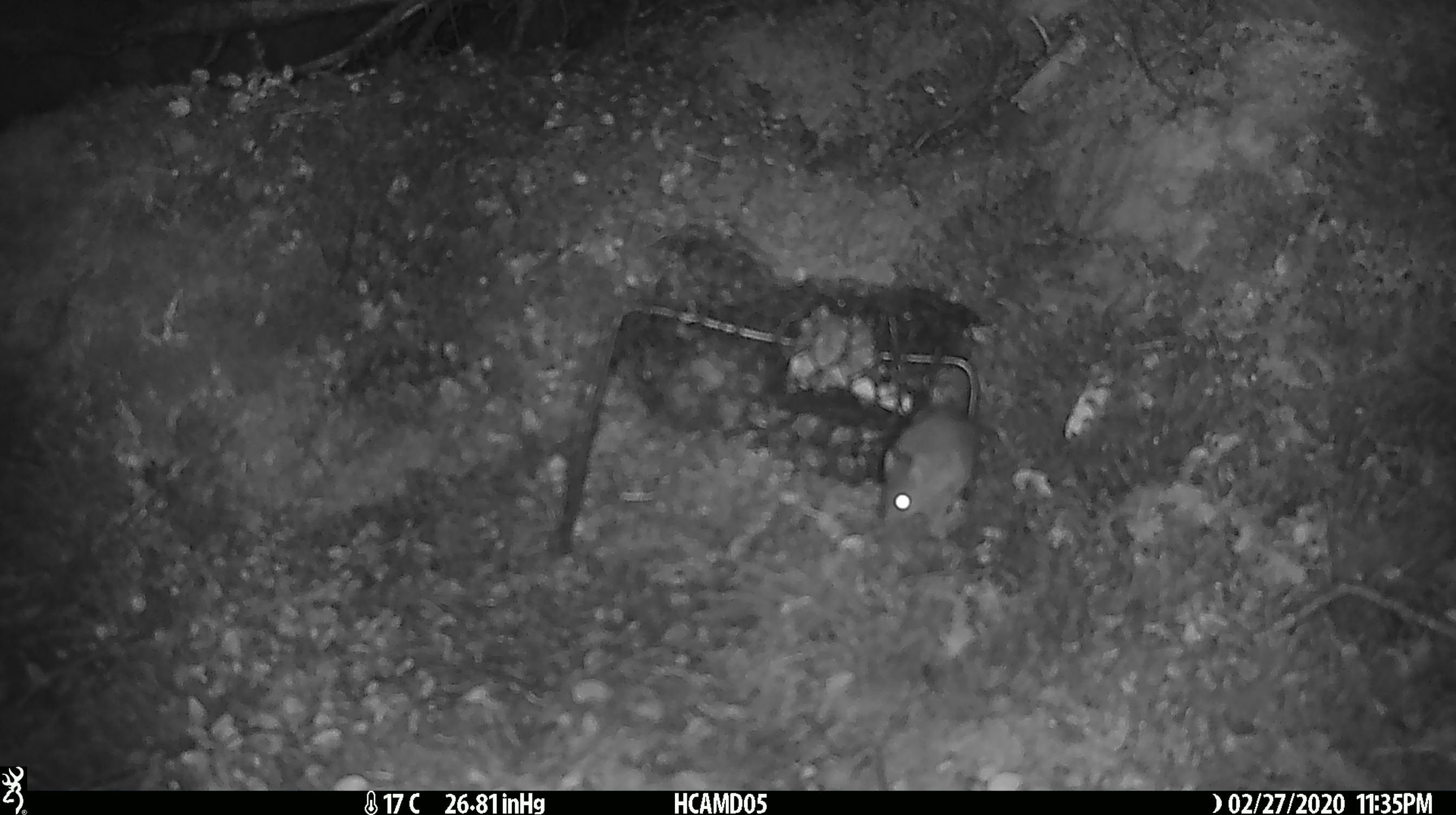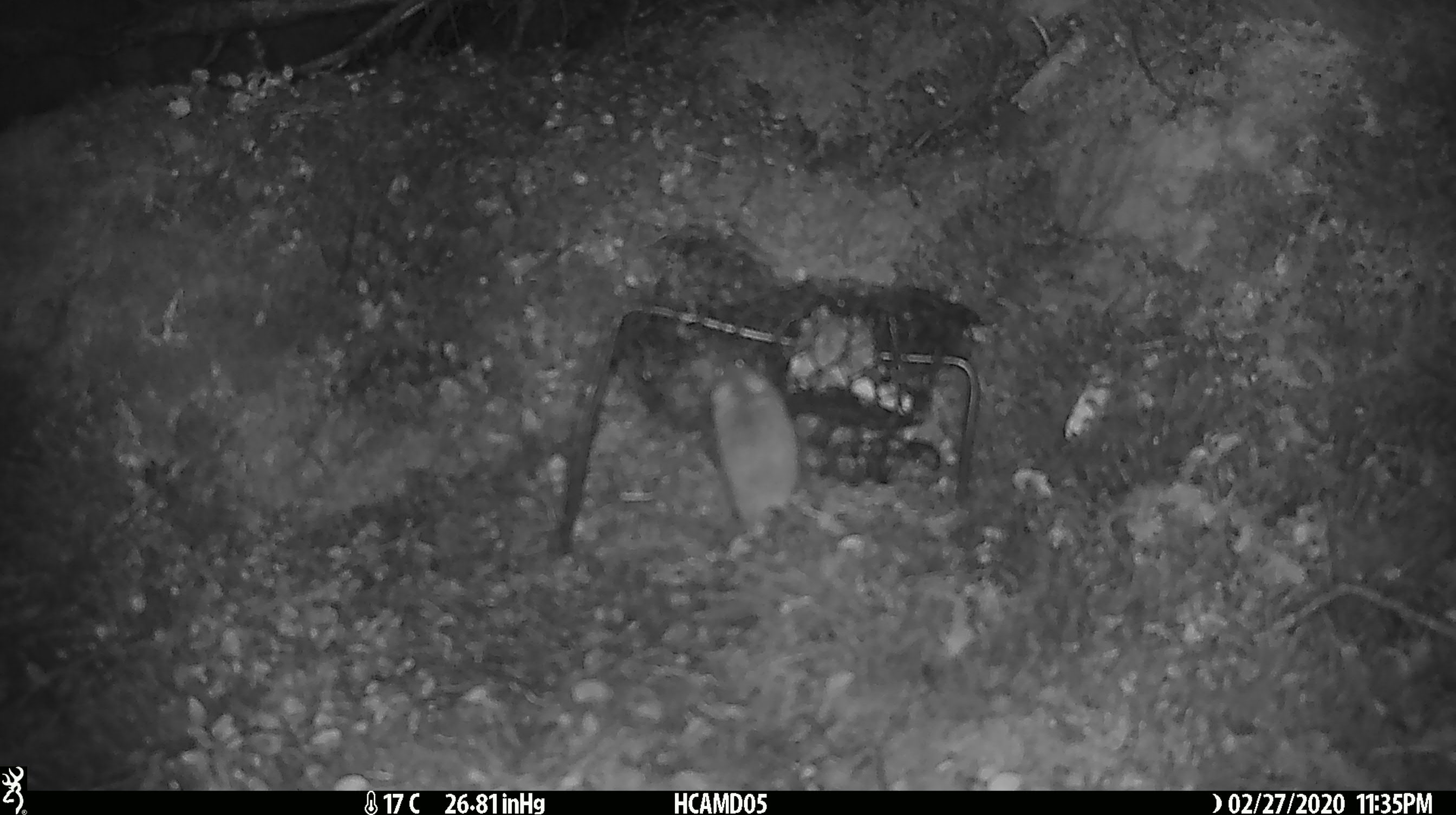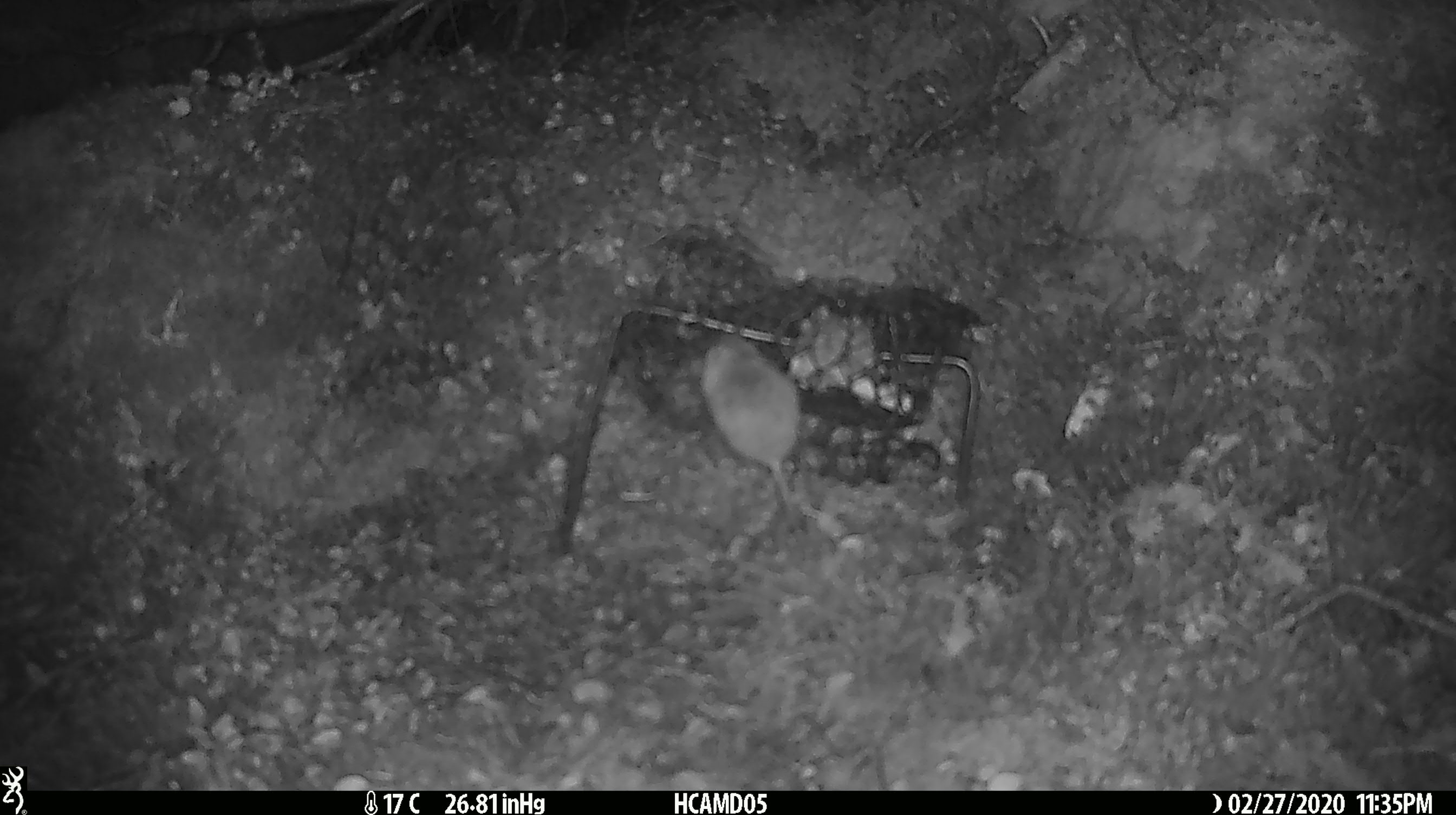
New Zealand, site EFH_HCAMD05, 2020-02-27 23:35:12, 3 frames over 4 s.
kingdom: Animalia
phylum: Chordata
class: Mammalia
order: Rodentia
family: Muridae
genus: Mus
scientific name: Mus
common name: mouse